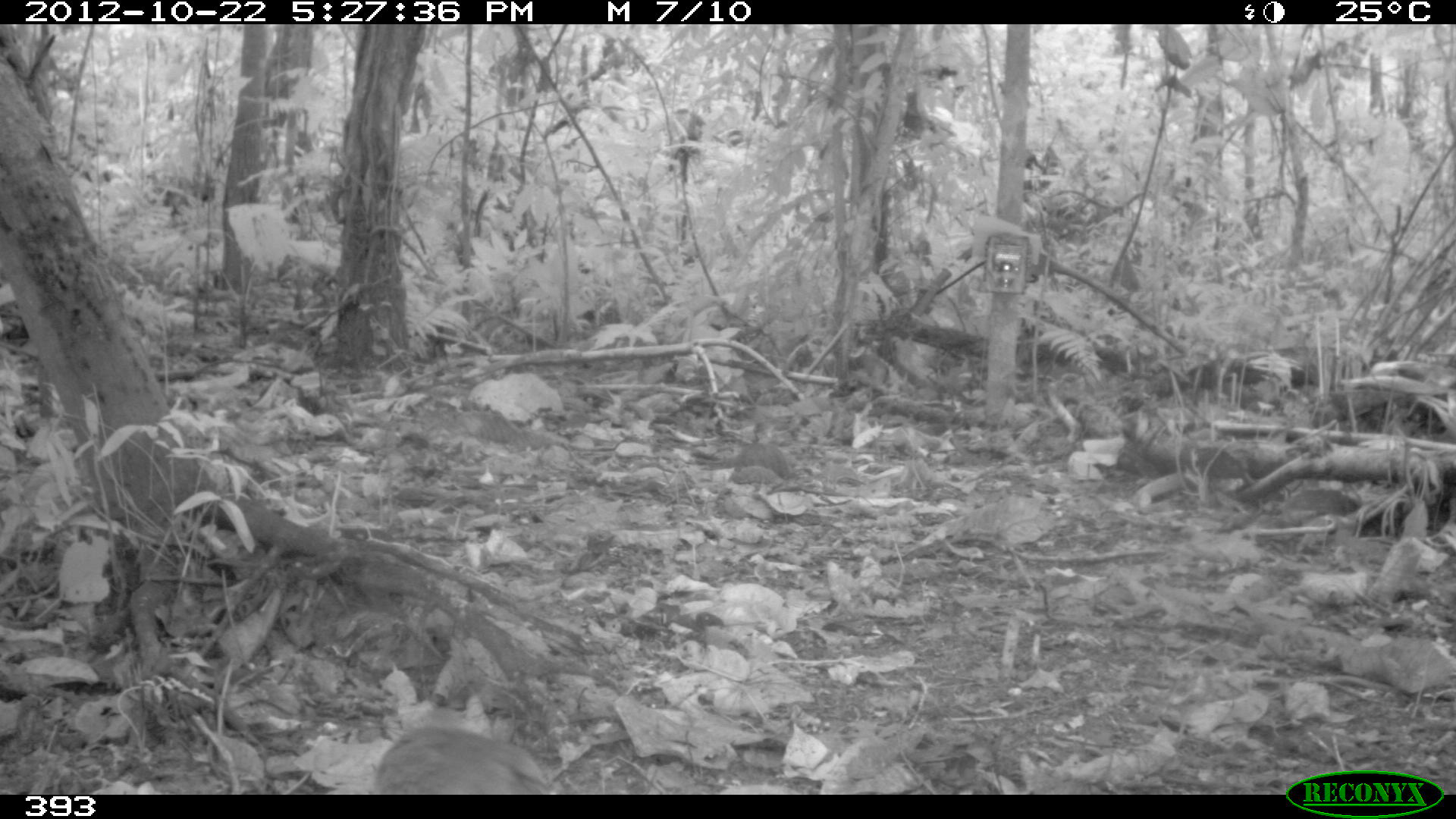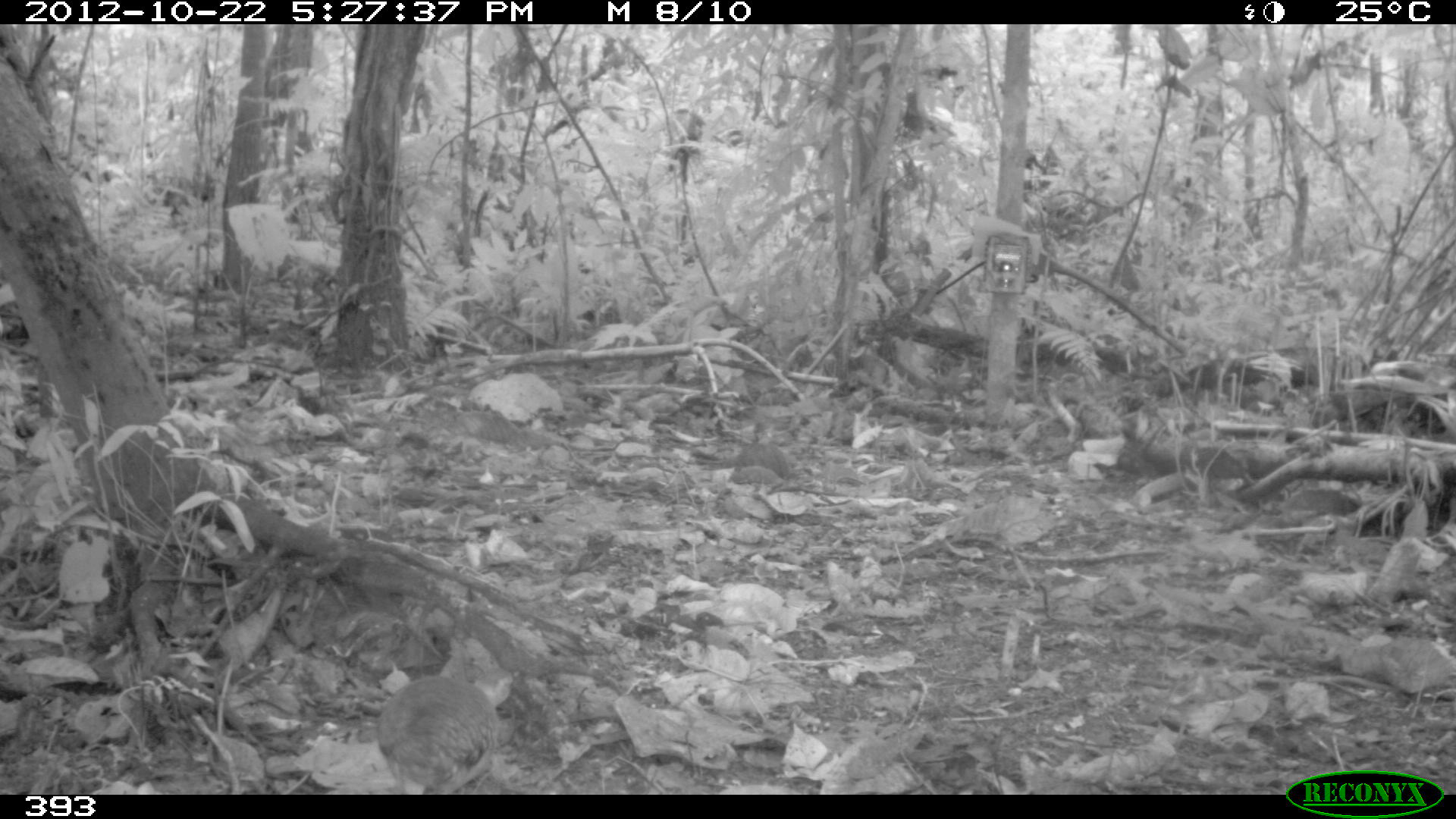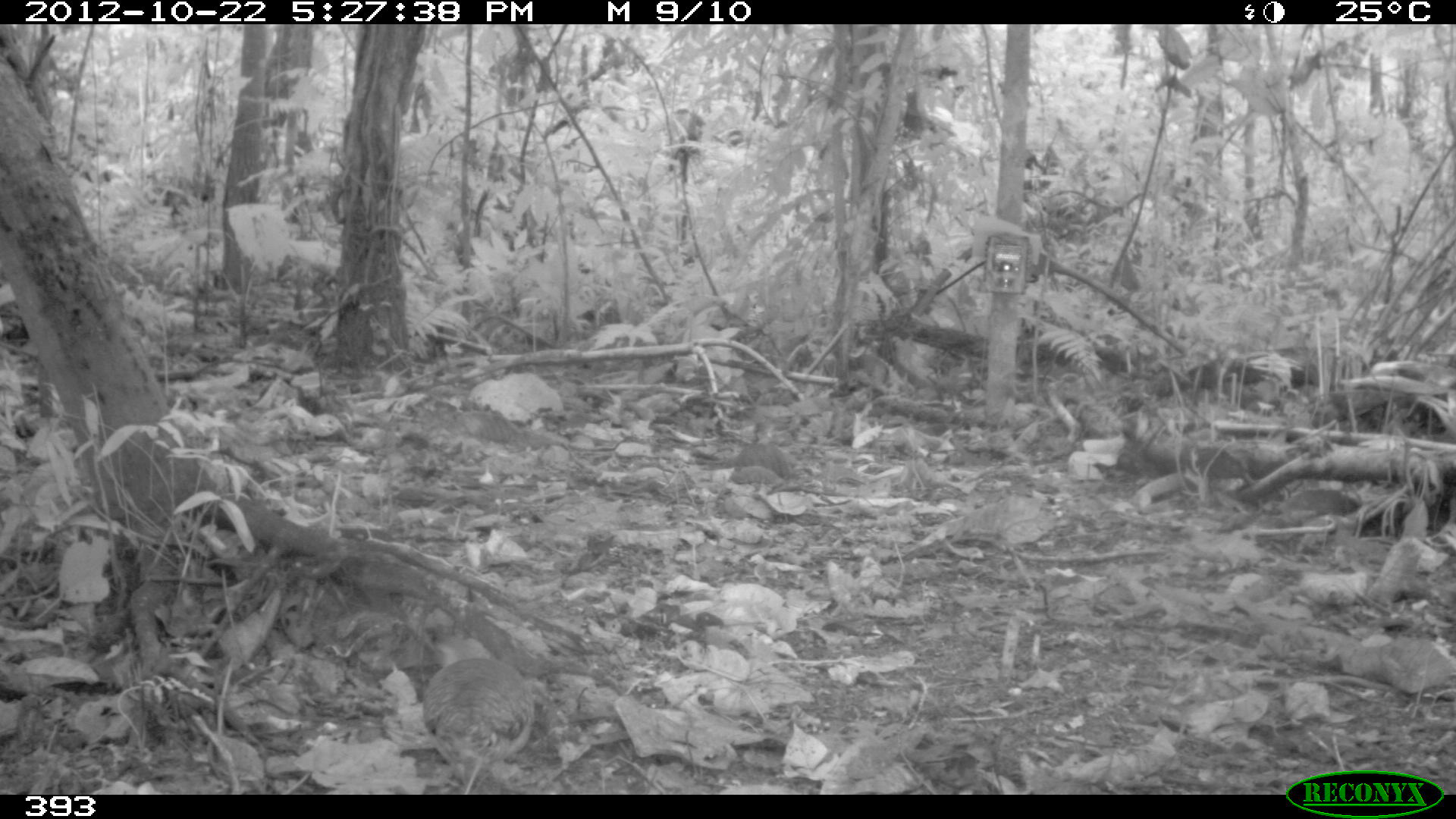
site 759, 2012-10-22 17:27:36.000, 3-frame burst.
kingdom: Animalia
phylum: Chordata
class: Aves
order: Galliformes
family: Phasianidae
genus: Alectoris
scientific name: Alectoris rufa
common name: red-legged partridge